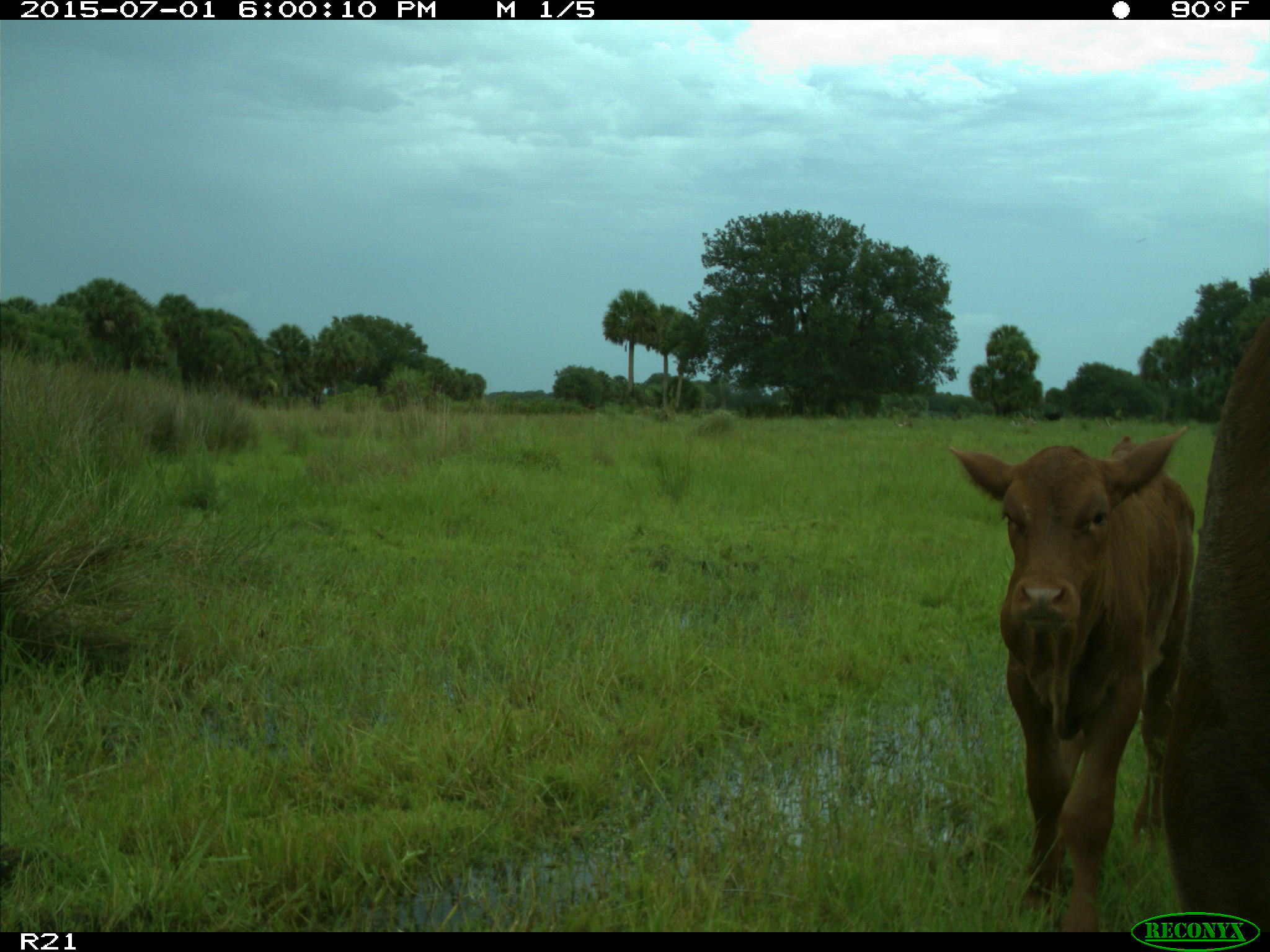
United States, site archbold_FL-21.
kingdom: Animalia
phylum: Chordata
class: Mammalia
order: Artiodactyla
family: Bovidae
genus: Bos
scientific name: Bos taurus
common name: domestic cow